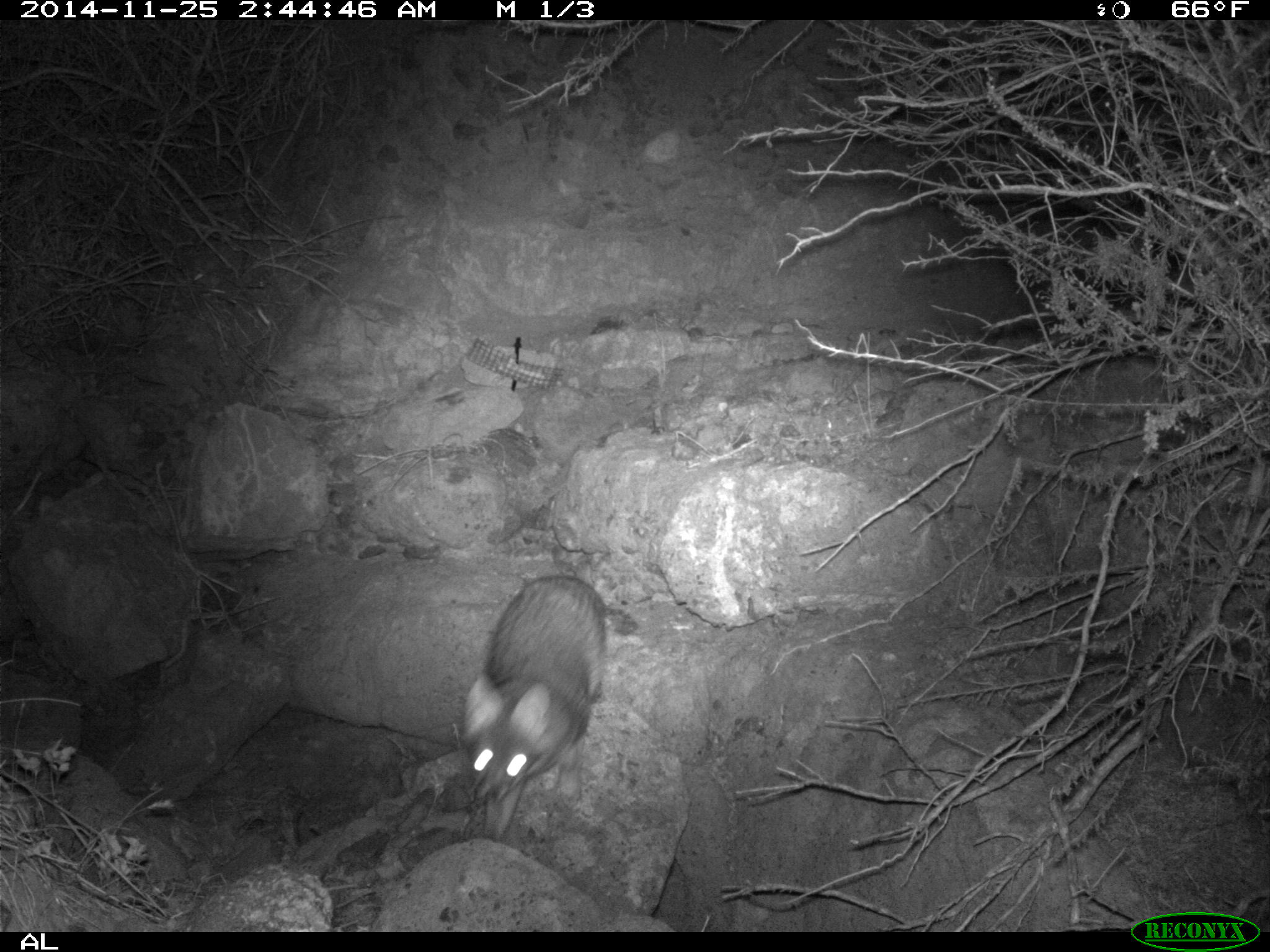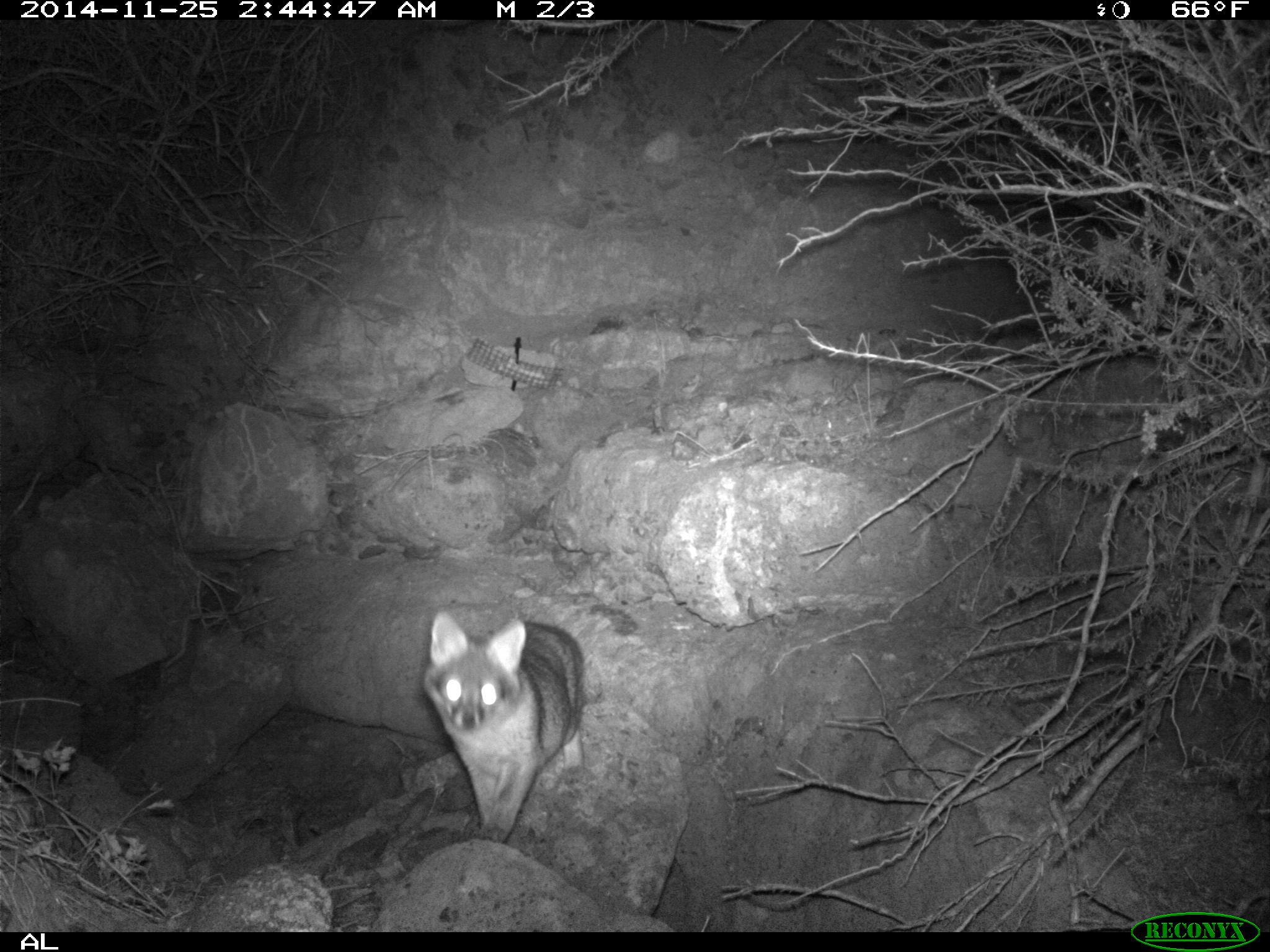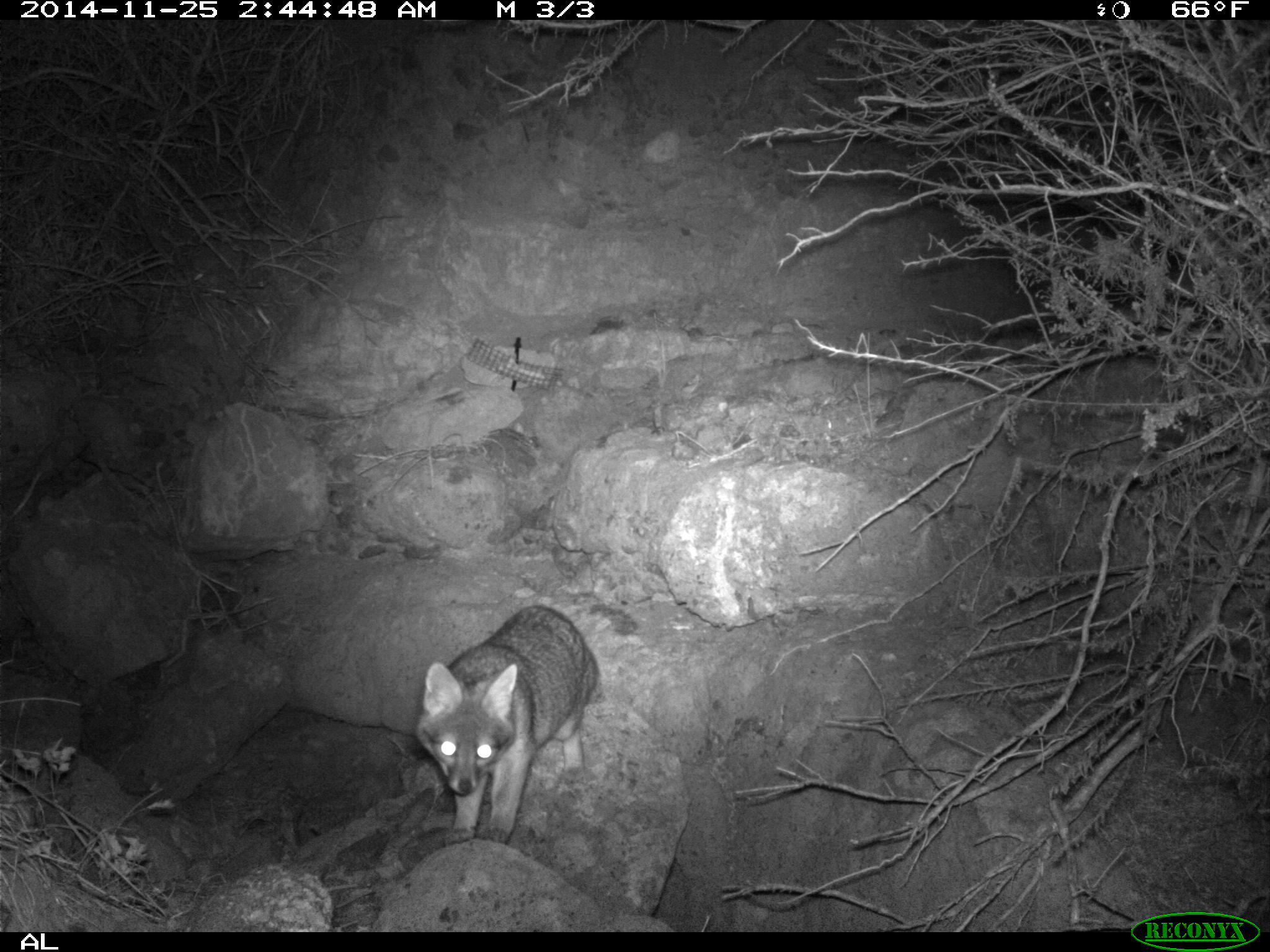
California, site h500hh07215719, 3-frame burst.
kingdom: Animalia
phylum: Chordata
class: Mammalia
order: Carnivora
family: Canidae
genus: Urocyon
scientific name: Urocyon littoralis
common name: island fox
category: fox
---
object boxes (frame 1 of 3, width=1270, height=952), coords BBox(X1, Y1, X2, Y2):
fox: BBox(457, 573, 608, 842)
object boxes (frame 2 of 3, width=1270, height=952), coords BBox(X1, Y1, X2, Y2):
fox: BBox(422, 609, 587, 844)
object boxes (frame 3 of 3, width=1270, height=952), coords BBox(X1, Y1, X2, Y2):
fox: BBox(409, 604, 607, 843)